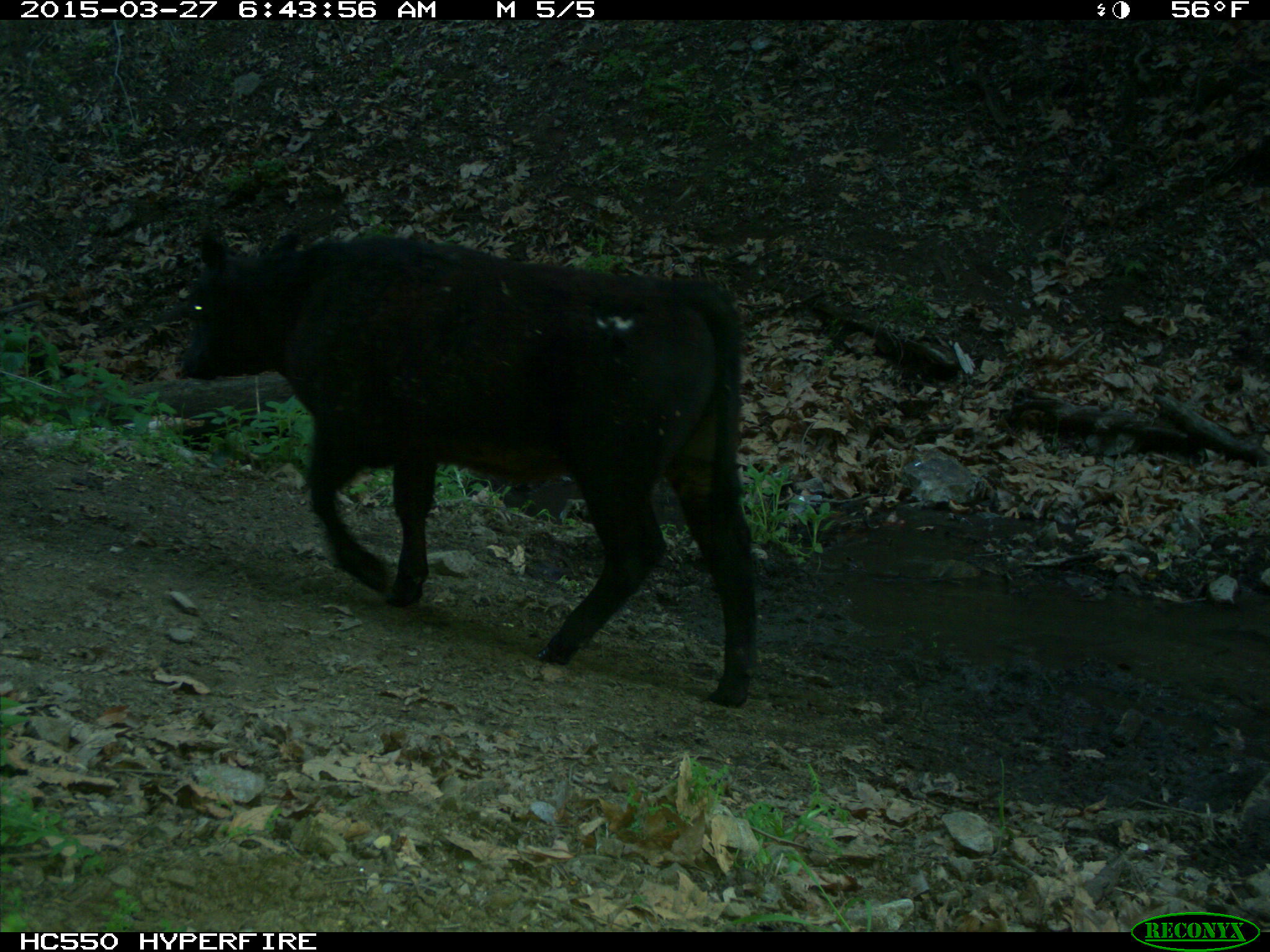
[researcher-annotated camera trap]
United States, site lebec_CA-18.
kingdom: Animalia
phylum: Chordata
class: Mammalia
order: Artiodactyla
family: Bovidae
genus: Bos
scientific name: Bos taurus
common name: domestic cow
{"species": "Bos taurus (domestic cow)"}